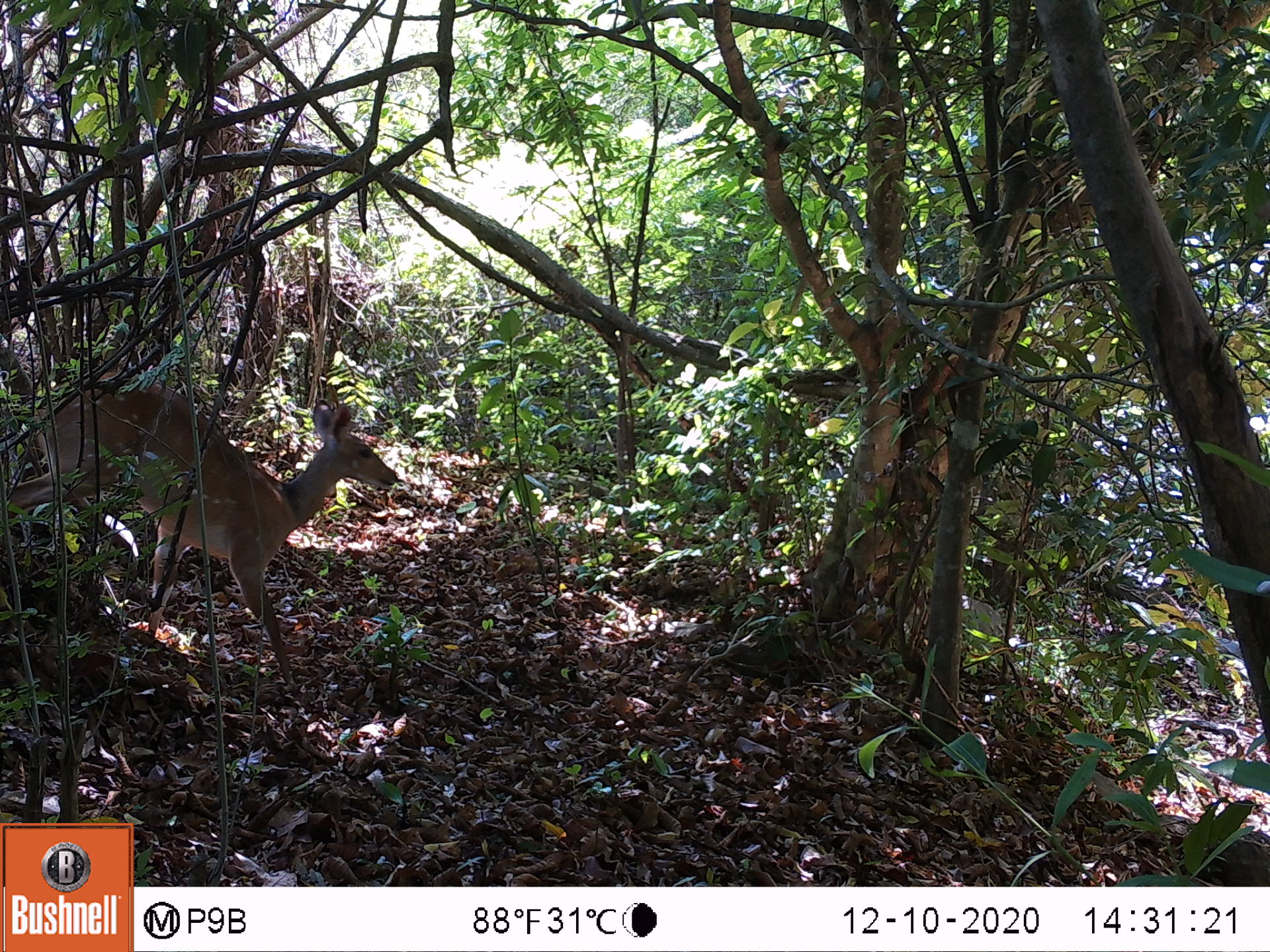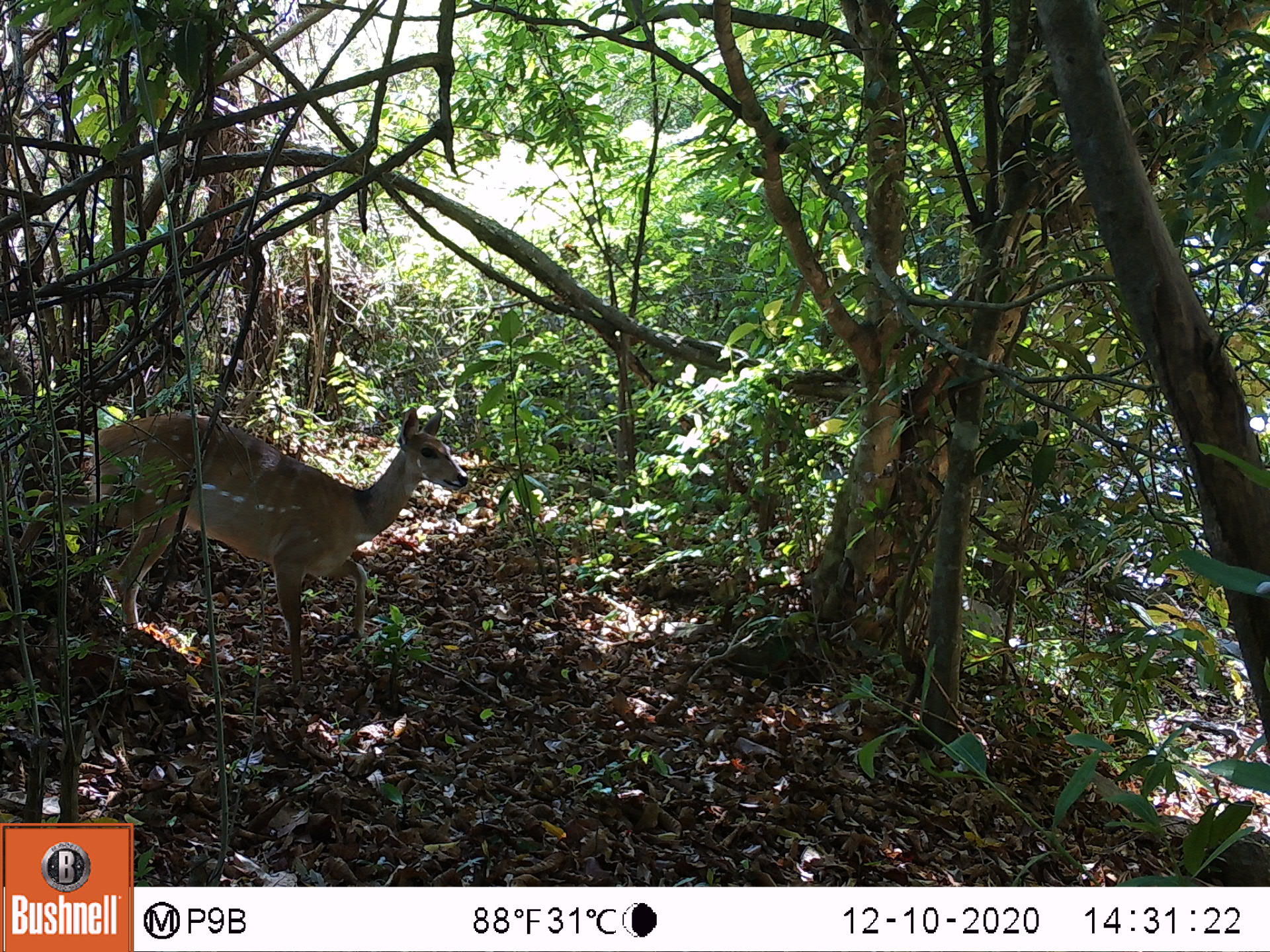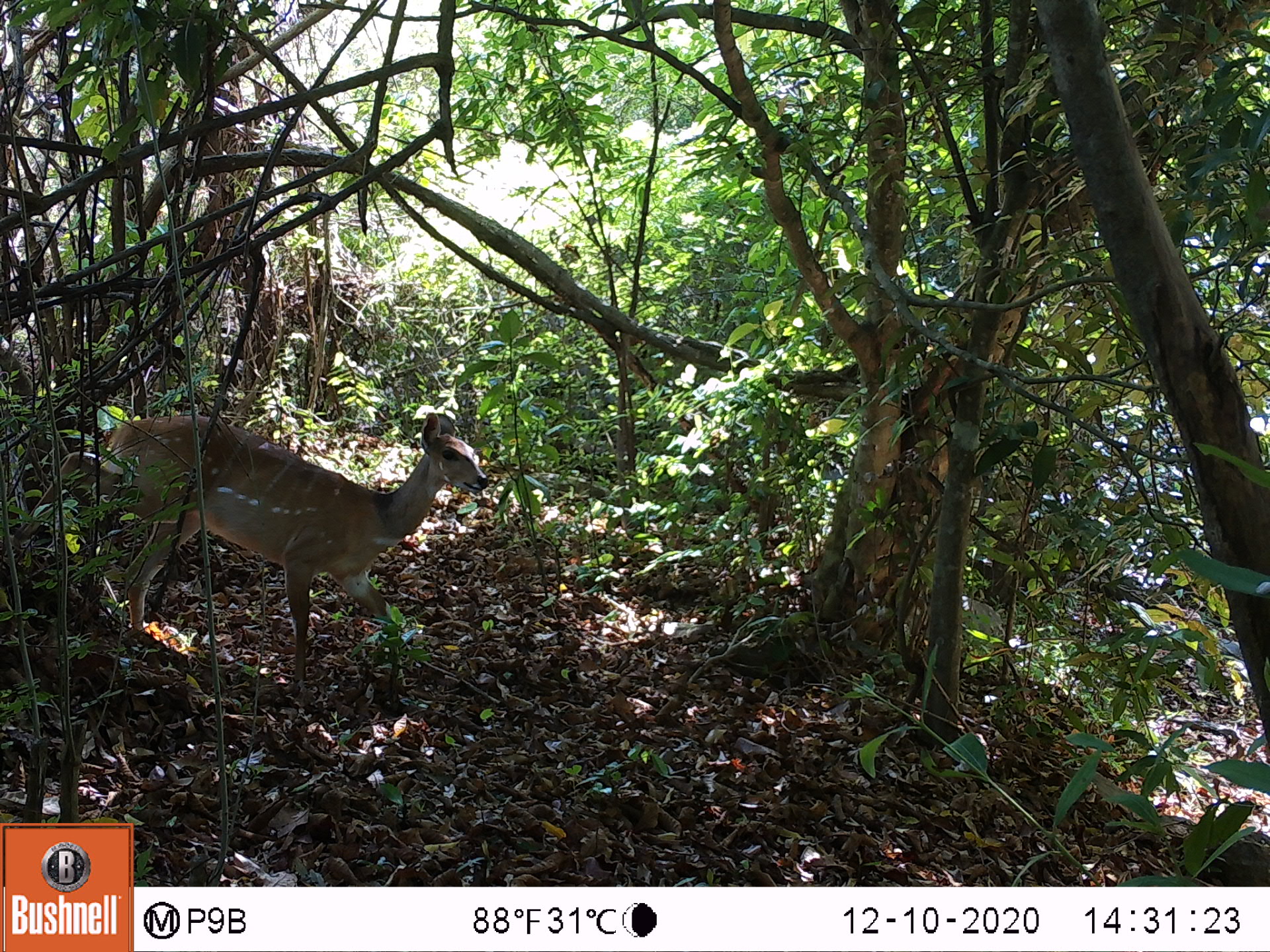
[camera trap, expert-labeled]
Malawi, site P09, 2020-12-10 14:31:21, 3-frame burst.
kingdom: Animalia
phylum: Chordata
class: Mammalia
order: Artiodactyla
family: Bovidae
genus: Tragelaphus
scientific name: Tragelaphus sylvaticus sylvaticus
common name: cape bushbuck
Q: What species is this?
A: Cape bushbuck (Tragelaphus sylvaticus sylvaticus).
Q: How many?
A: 1.